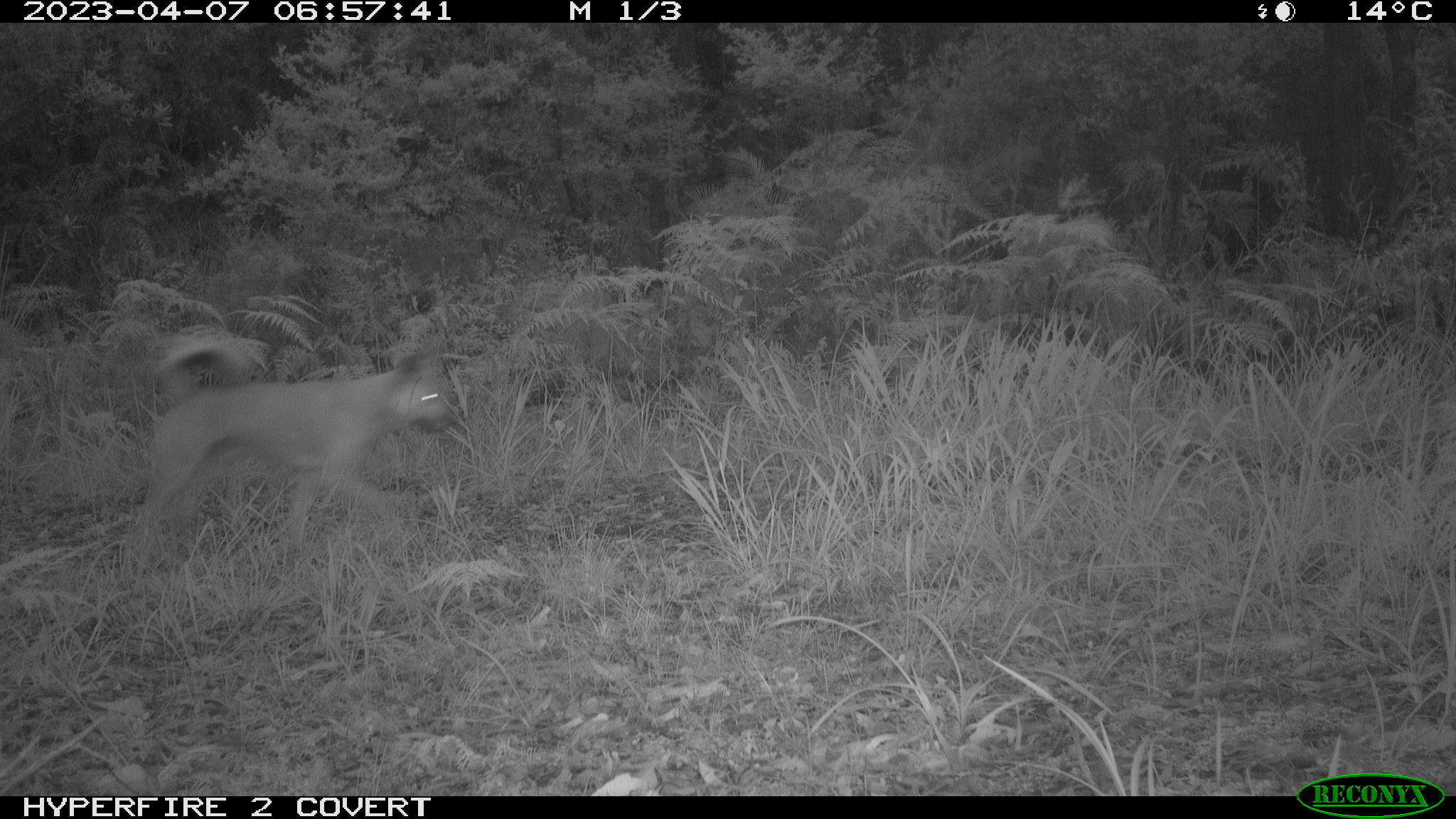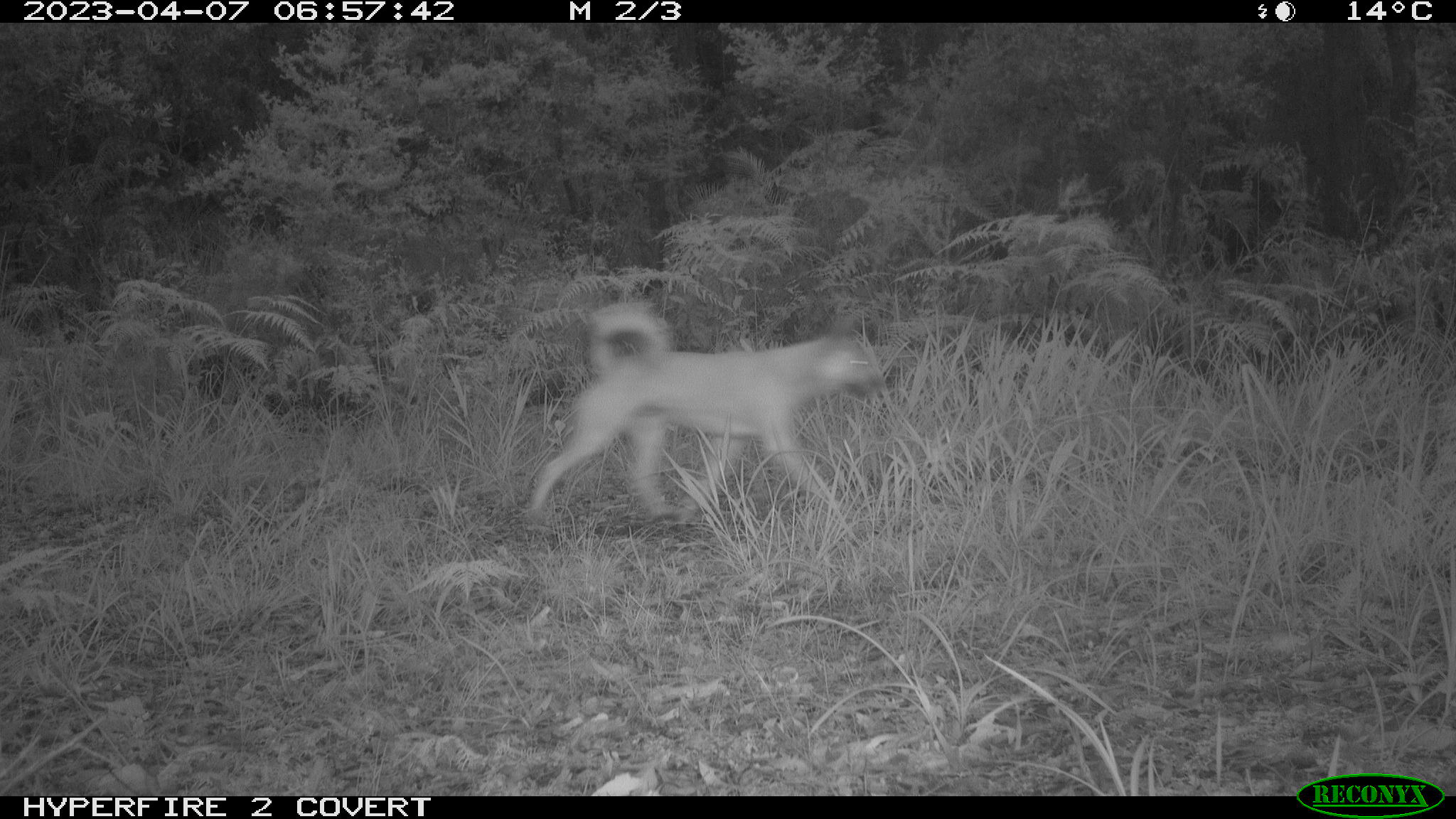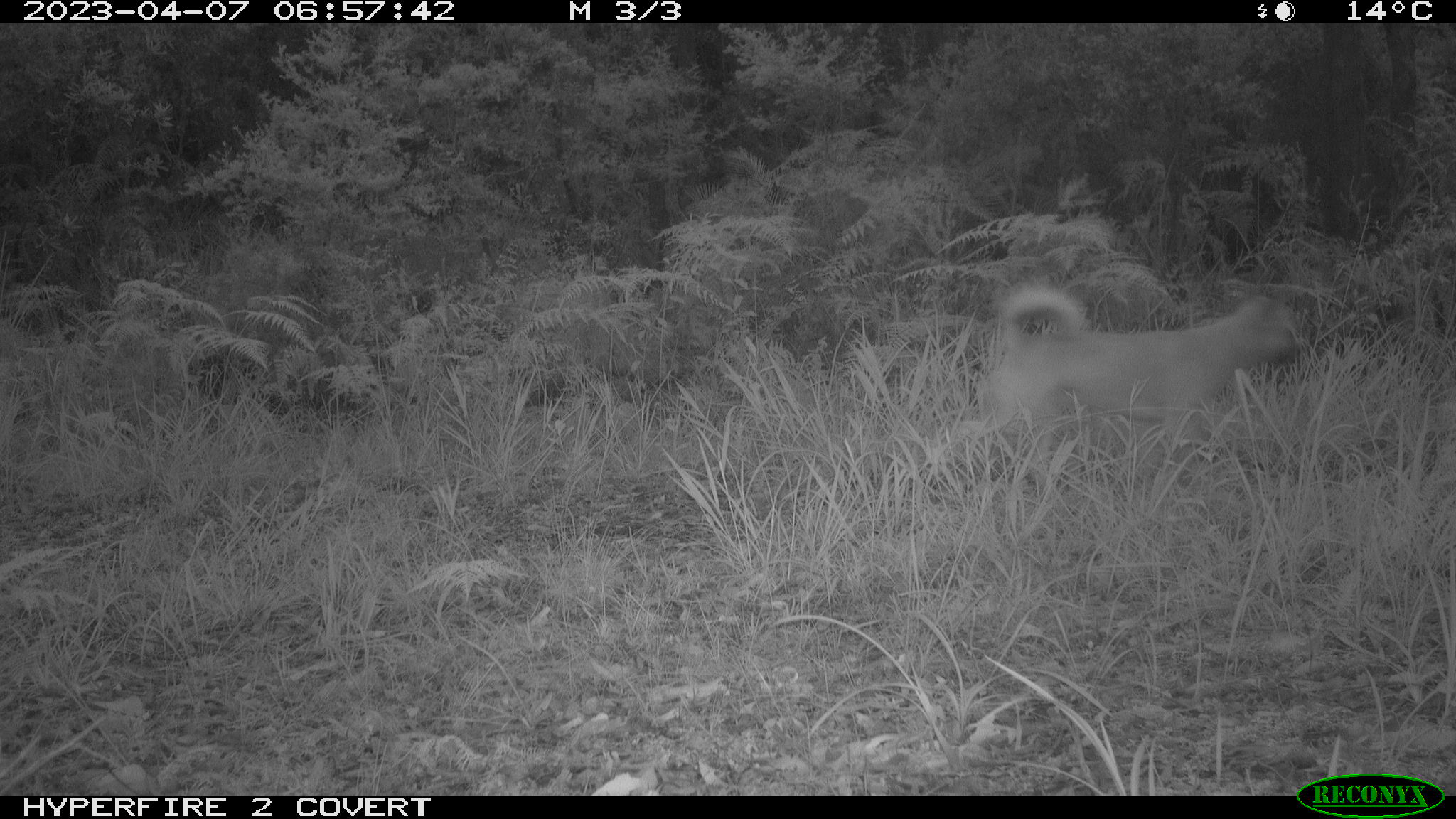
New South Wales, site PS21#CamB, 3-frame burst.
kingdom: Animalia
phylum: Chordata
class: Mammalia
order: Carnivora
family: Canidae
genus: Canis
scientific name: Canis familiaris dingo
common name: dingo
Dingo (Canis familiaris dingo).